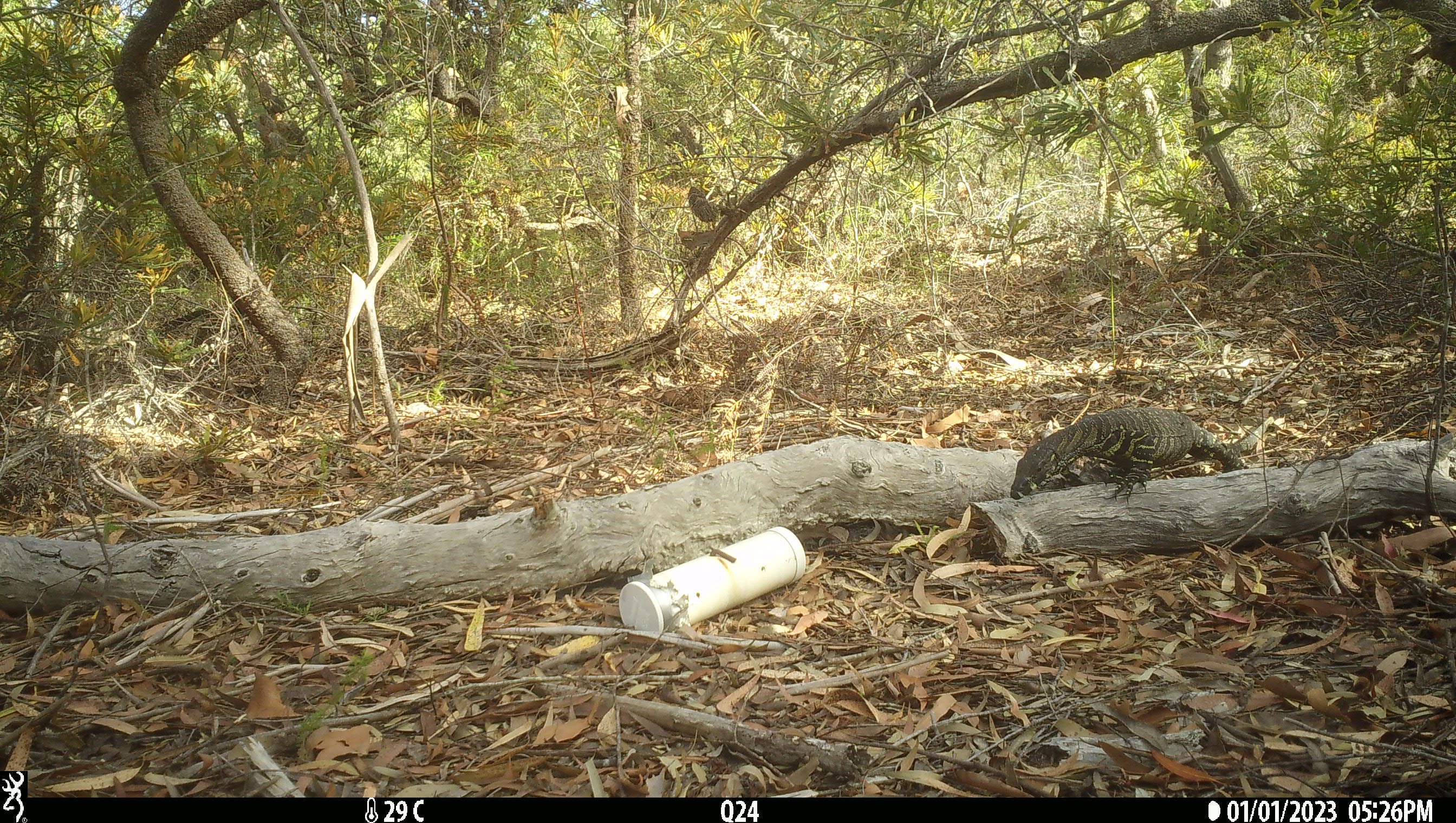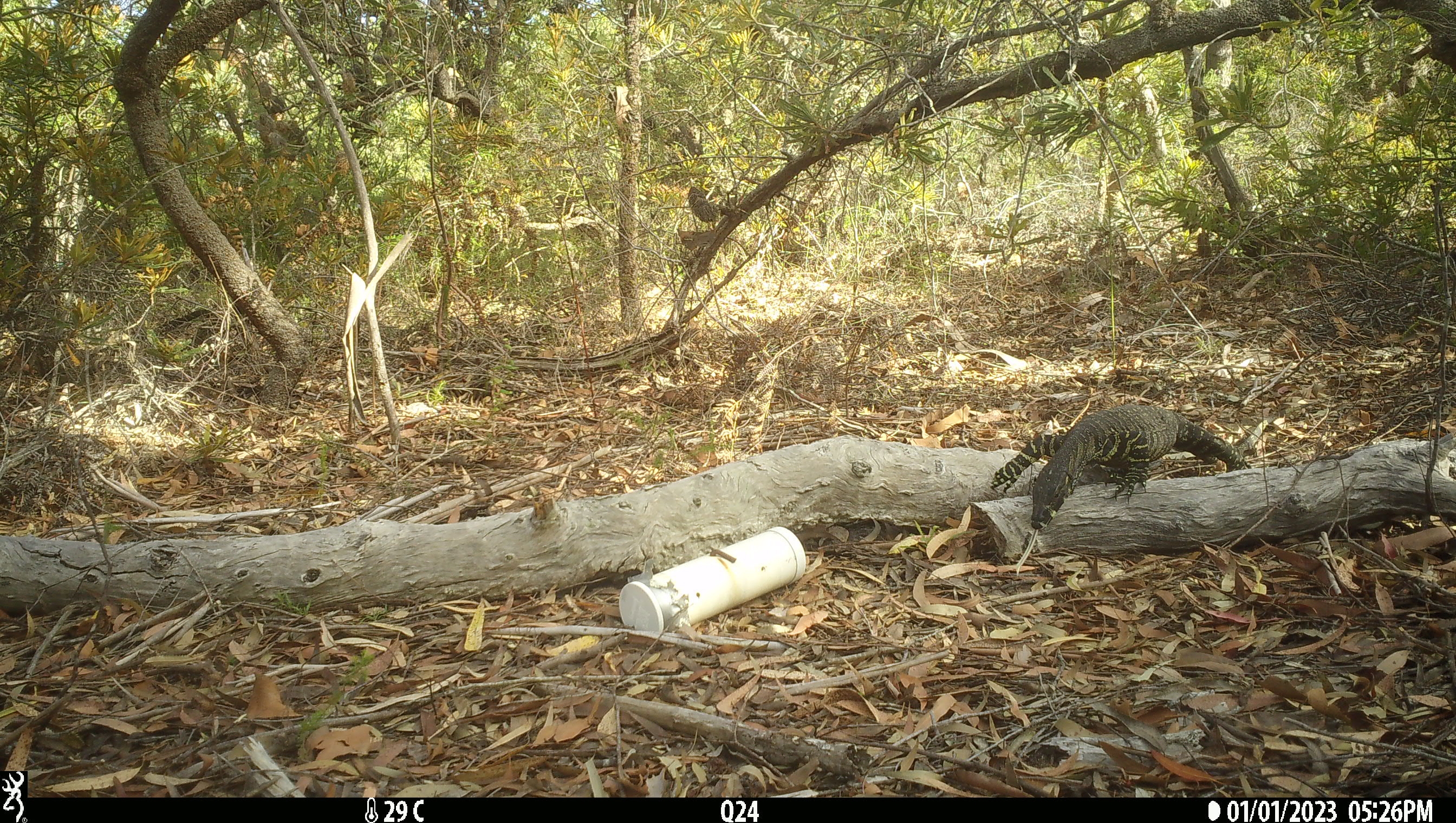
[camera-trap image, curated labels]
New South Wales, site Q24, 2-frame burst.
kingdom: Animalia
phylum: Chordata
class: Reptilia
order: Squamata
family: Varanidae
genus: Varanus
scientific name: Varanus varius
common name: lace monitor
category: goanna